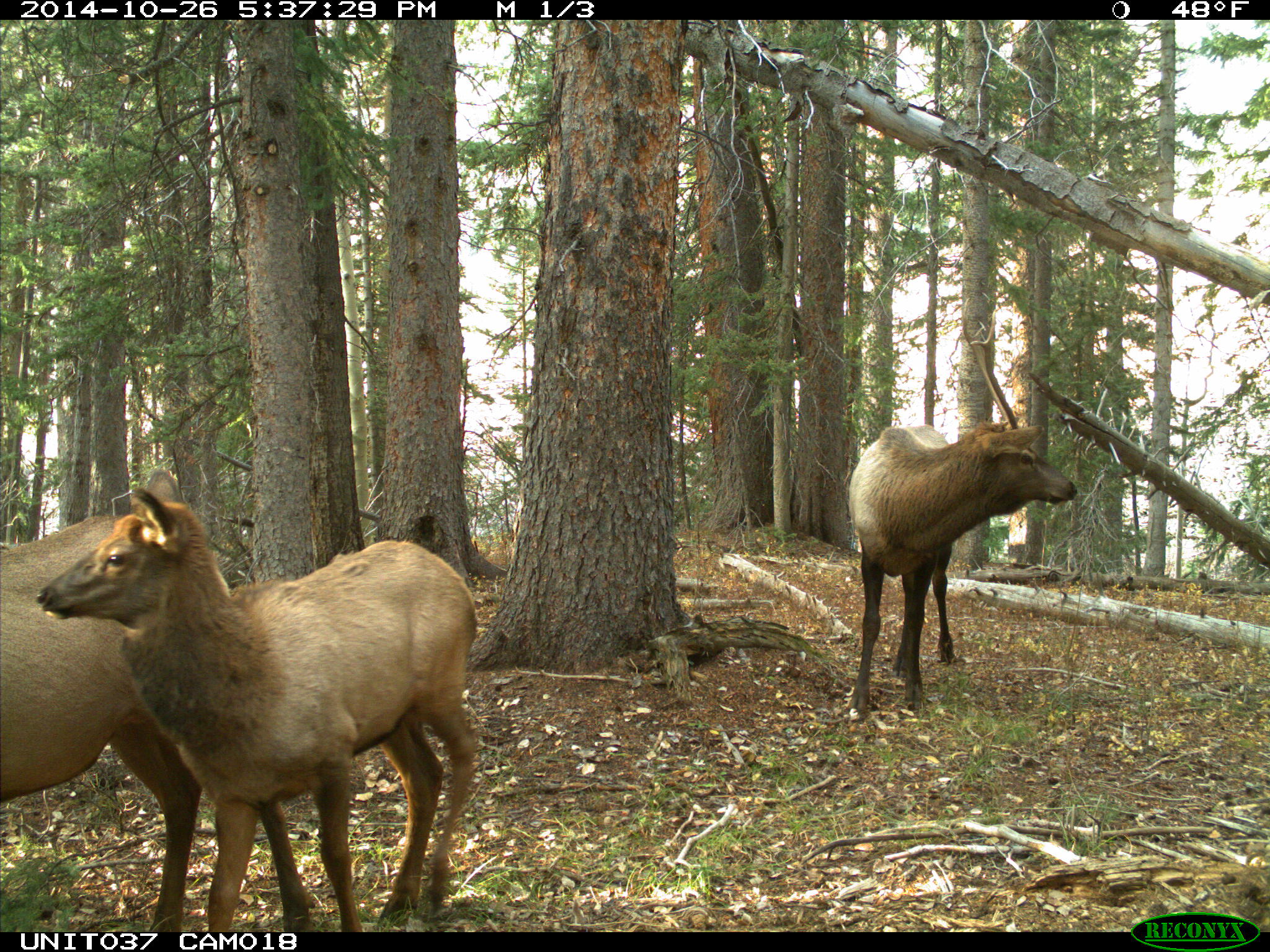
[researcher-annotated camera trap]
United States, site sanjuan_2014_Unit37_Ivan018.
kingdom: Animalia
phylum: Chordata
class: Mammalia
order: Artiodactyla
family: Cervidae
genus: Cervus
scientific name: Cervus elaphus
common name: red deer